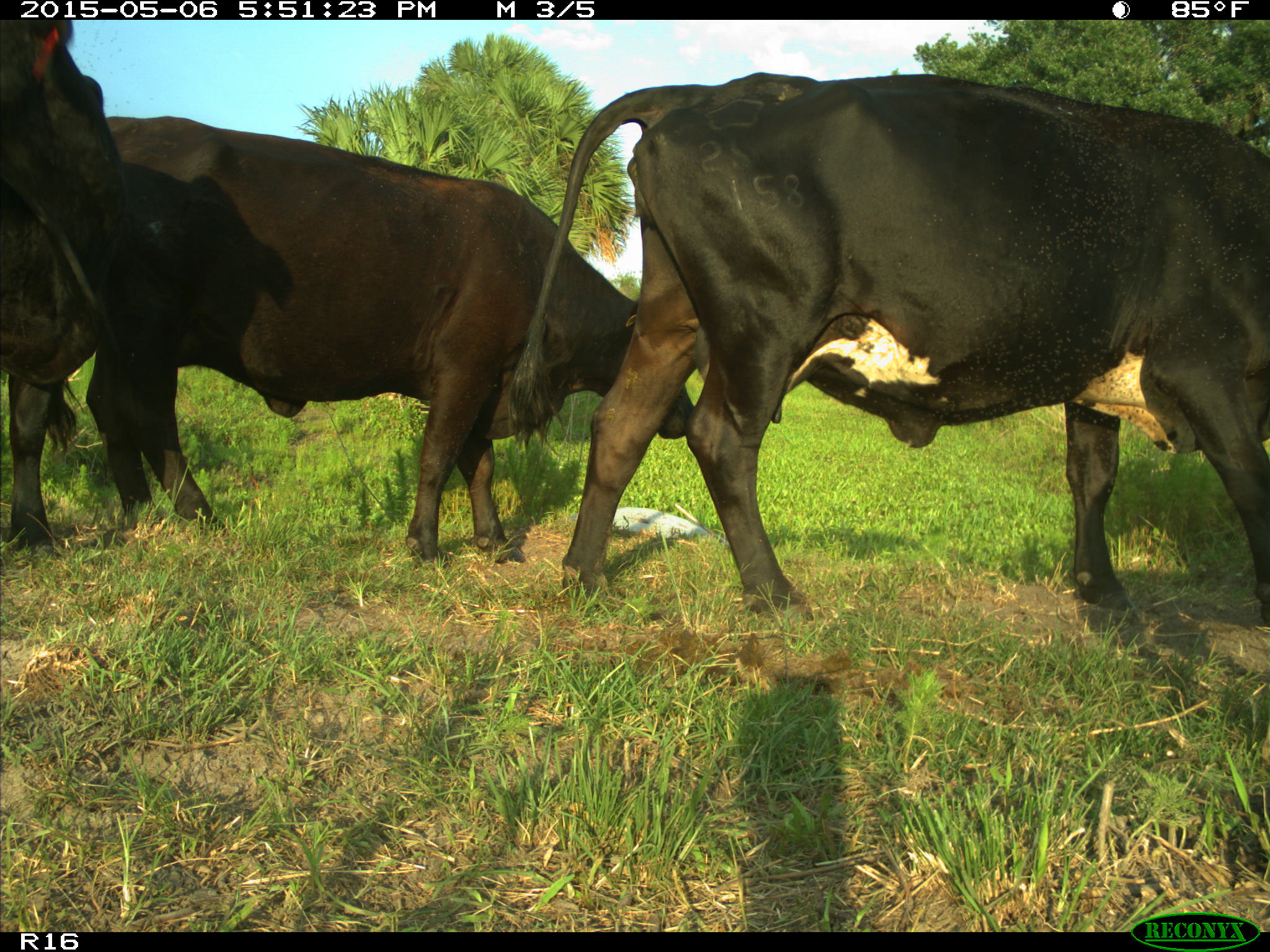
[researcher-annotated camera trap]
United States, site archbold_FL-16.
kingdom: Animalia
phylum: Chordata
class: Mammalia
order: Artiodactyla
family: Bovidae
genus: Bos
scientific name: Bos taurus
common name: domestic cow